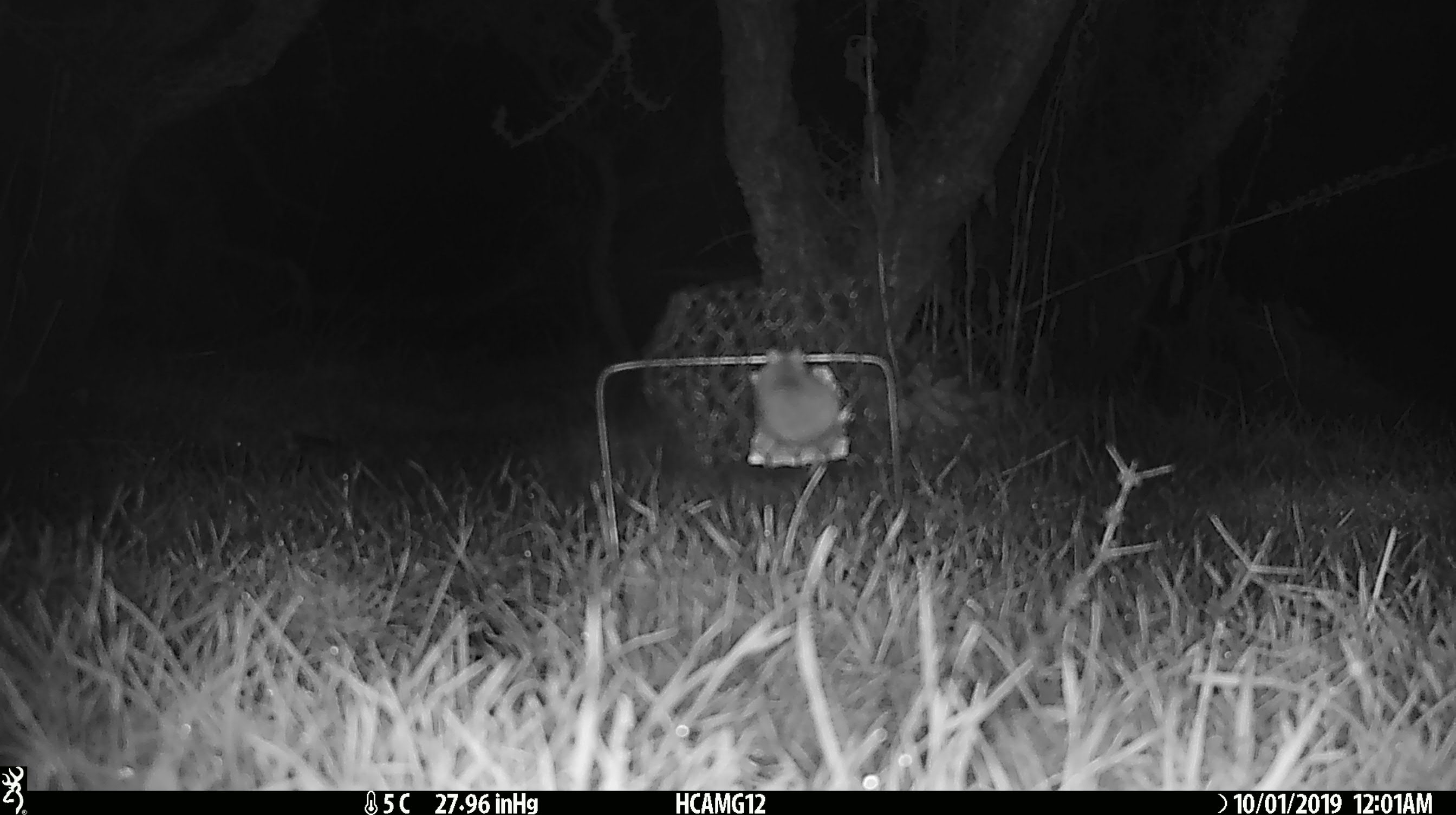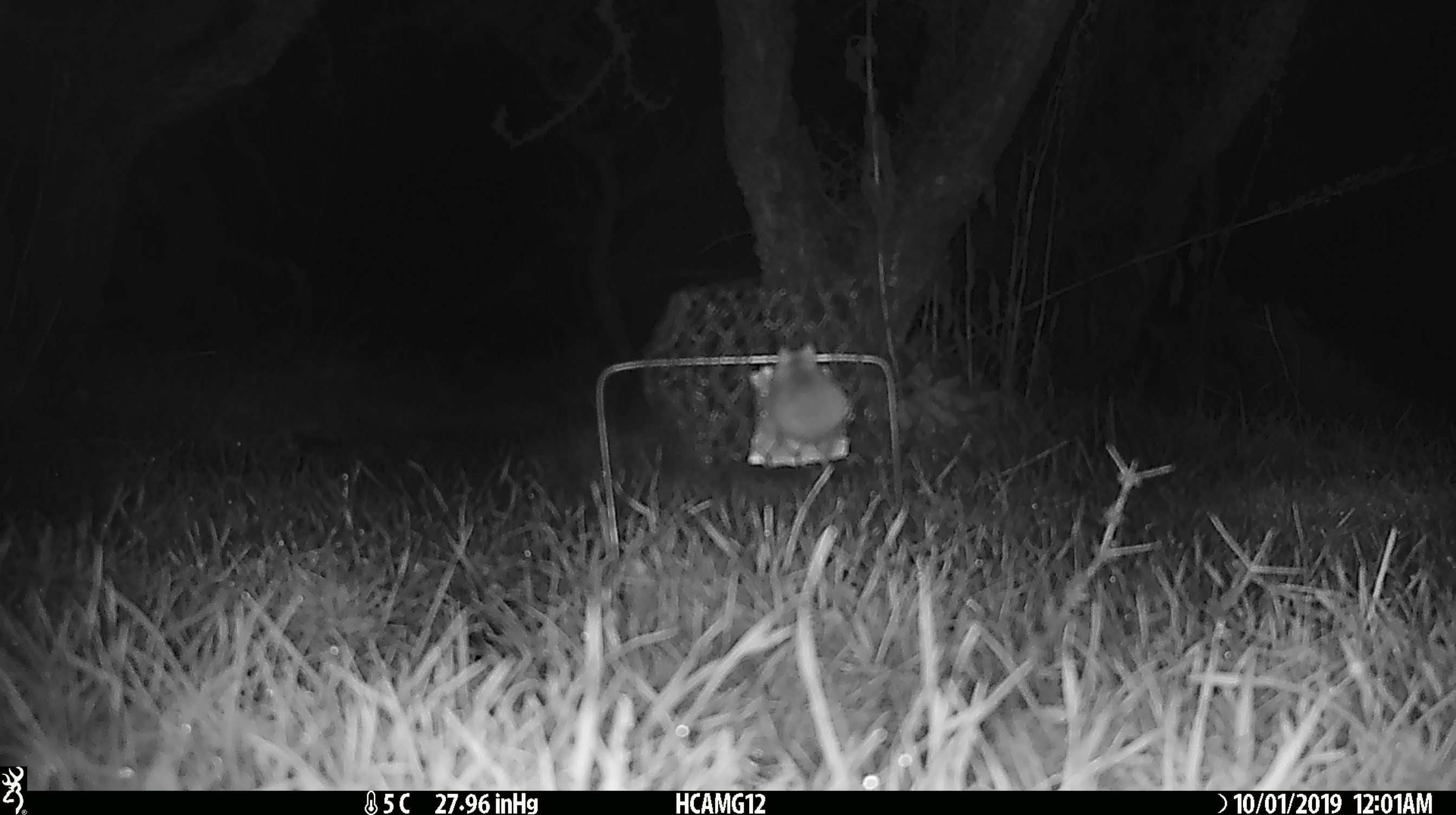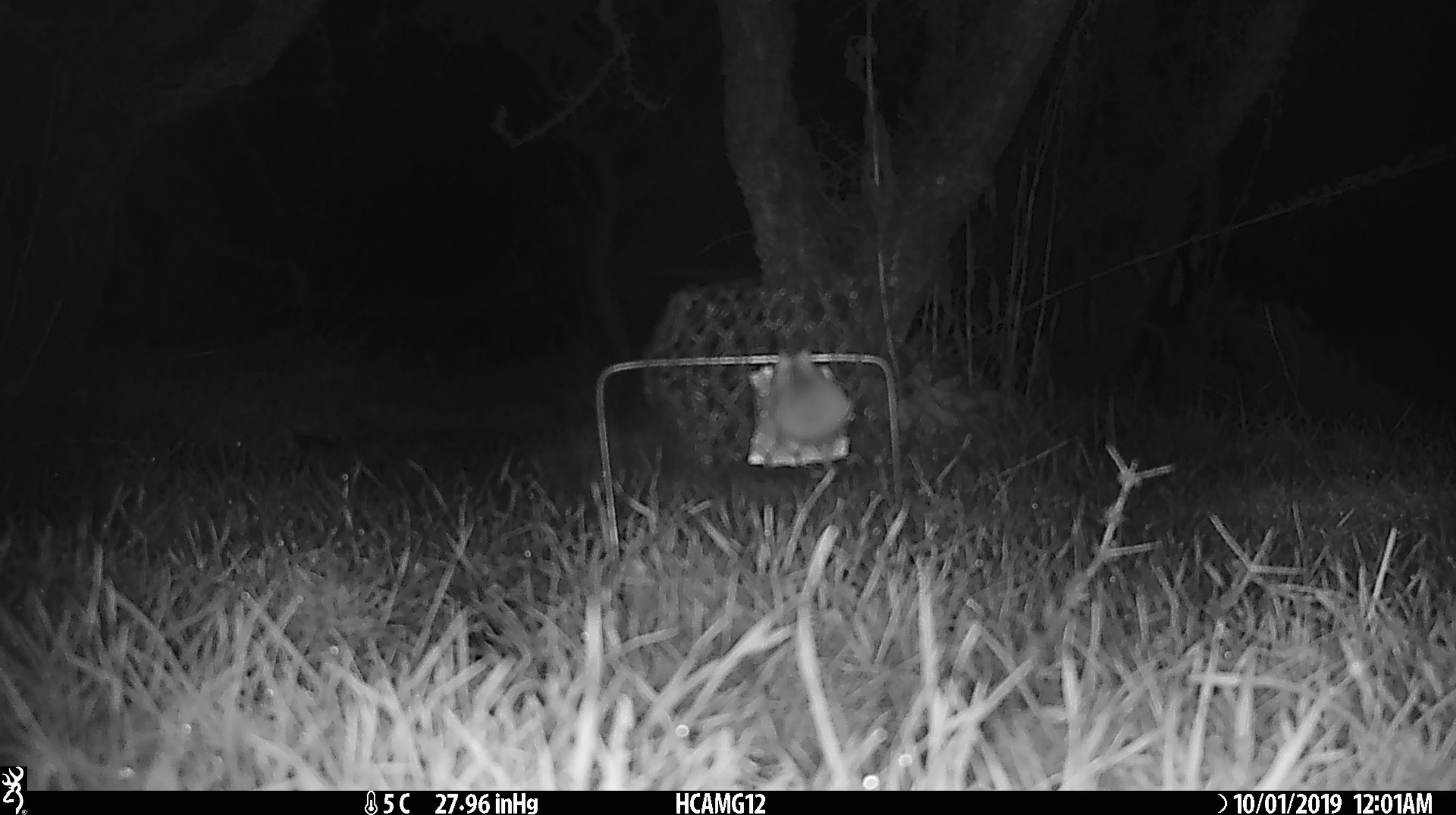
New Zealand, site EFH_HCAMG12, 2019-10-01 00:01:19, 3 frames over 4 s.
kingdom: Animalia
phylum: Chordata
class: Mammalia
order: Rodentia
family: Muridae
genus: Mus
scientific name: Mus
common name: mouse